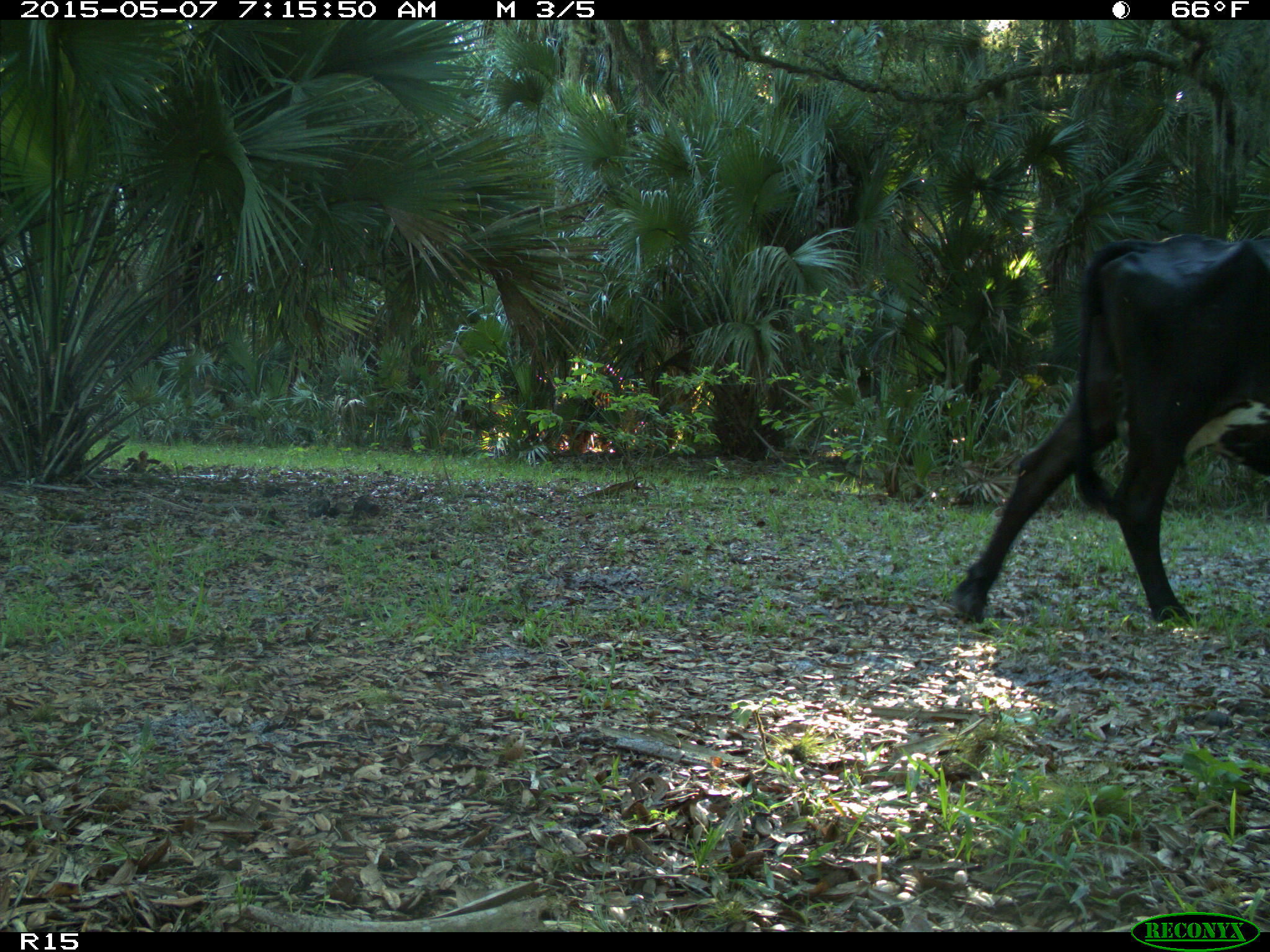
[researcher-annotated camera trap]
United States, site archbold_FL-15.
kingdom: Animalia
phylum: Chordata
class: Mammalia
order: Artiodactyla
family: Bovidae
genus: Bos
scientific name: Bos taurus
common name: domestic cow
Bos taurus (domestic cow).